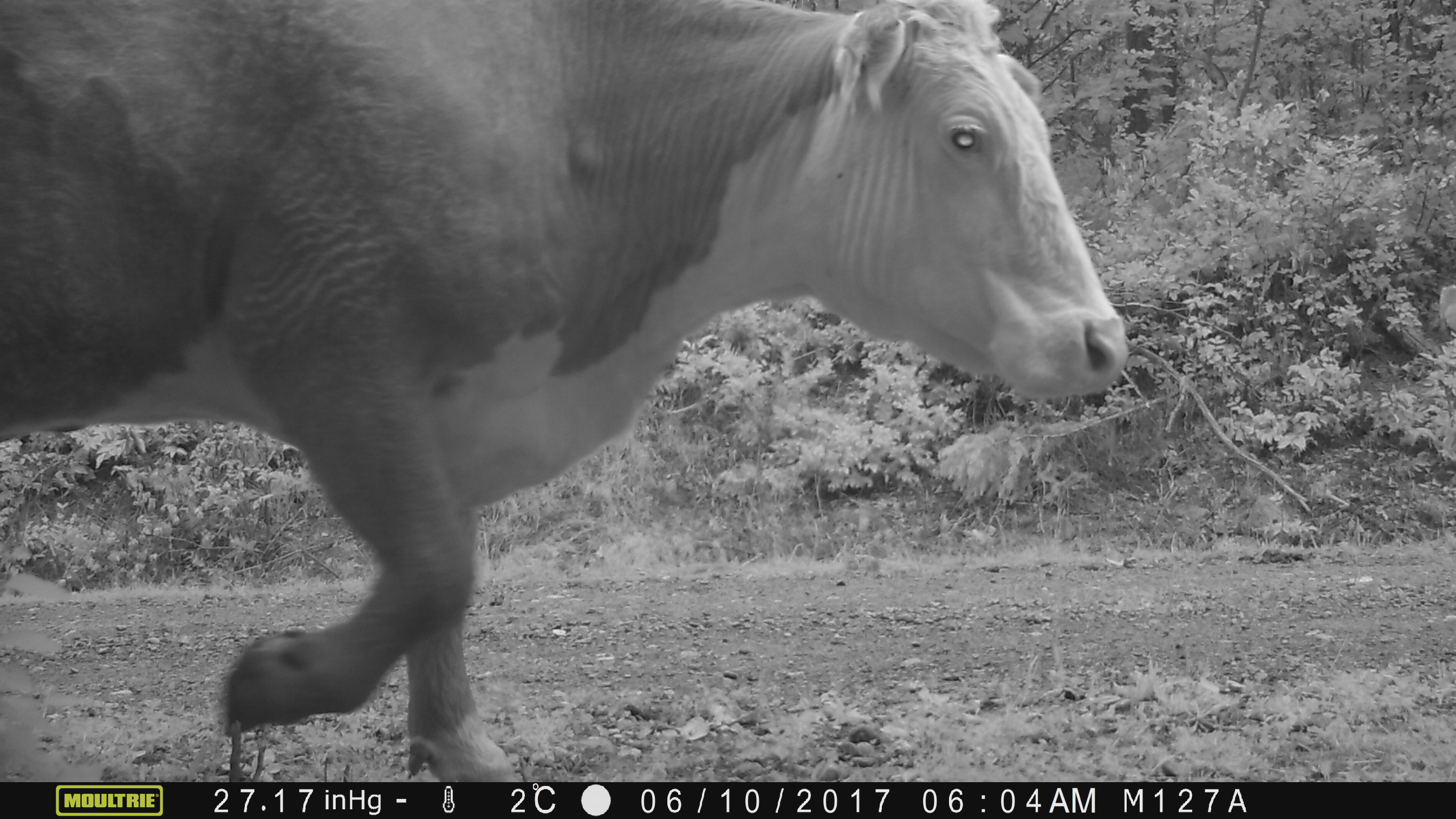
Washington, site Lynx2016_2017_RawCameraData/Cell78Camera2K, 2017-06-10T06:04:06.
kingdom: Animalia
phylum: Chordata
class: Mammalia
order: Artiodactyla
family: Bovidae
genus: Bos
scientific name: Bos taurus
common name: domestic cattle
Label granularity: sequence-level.